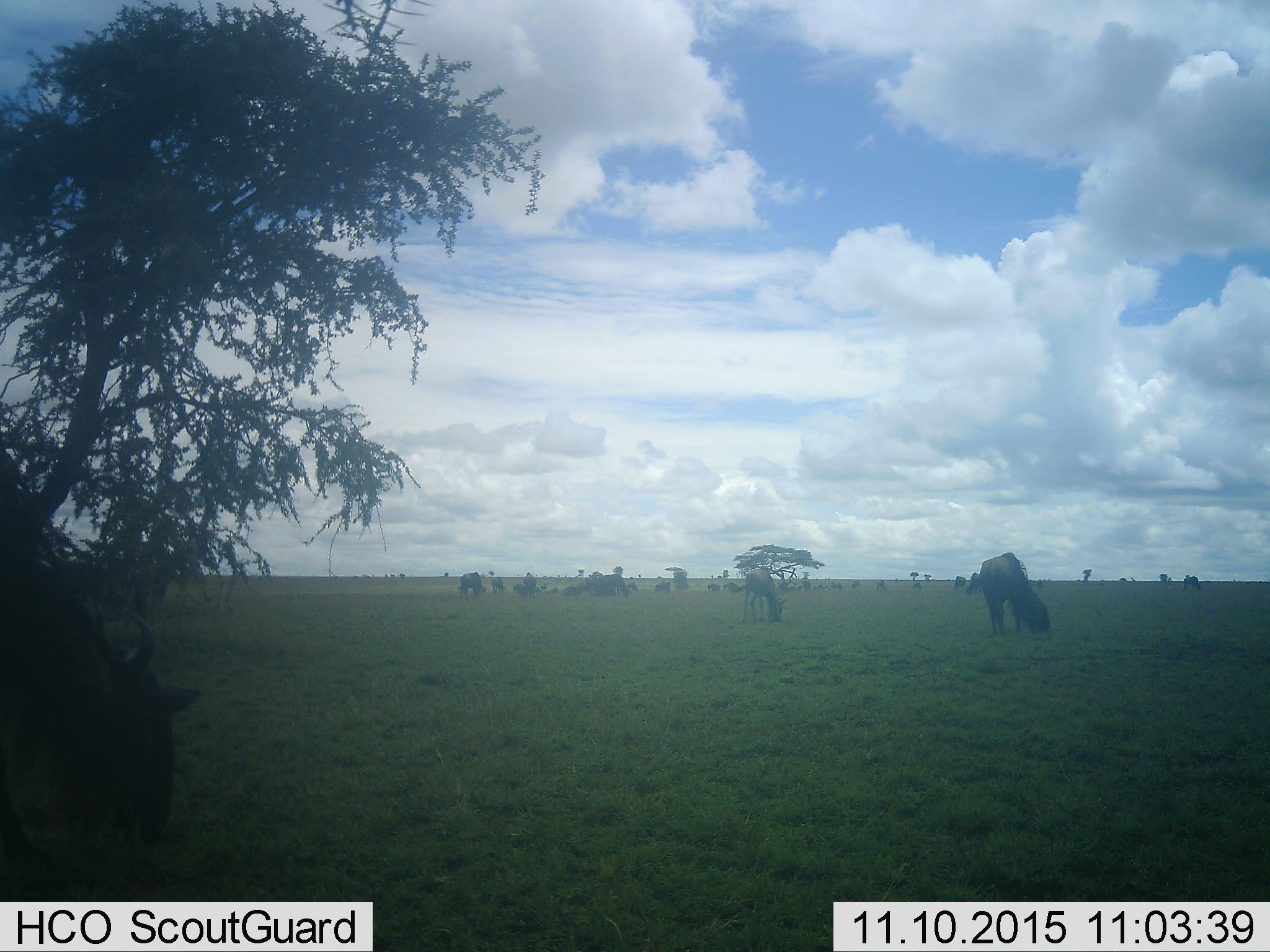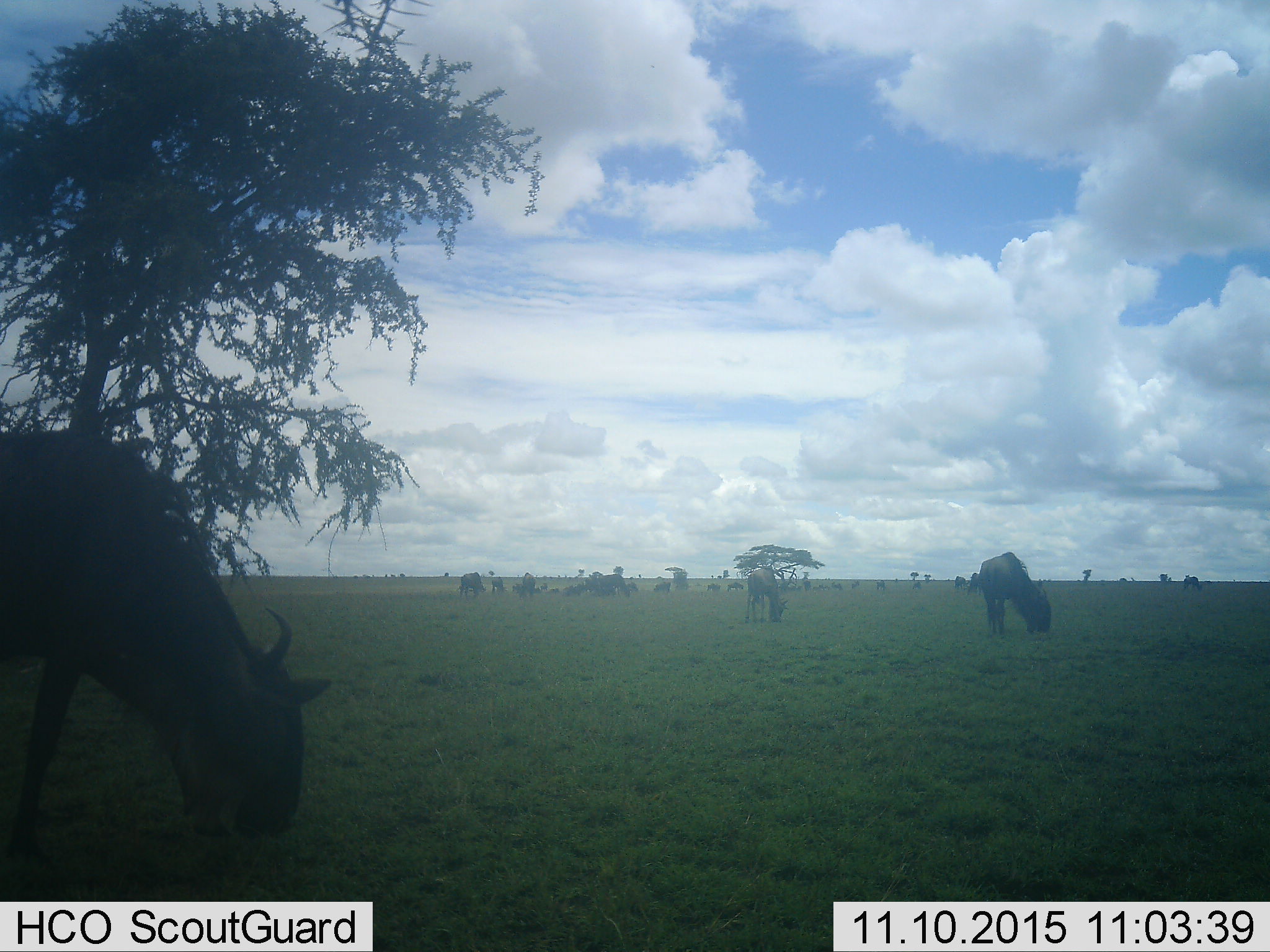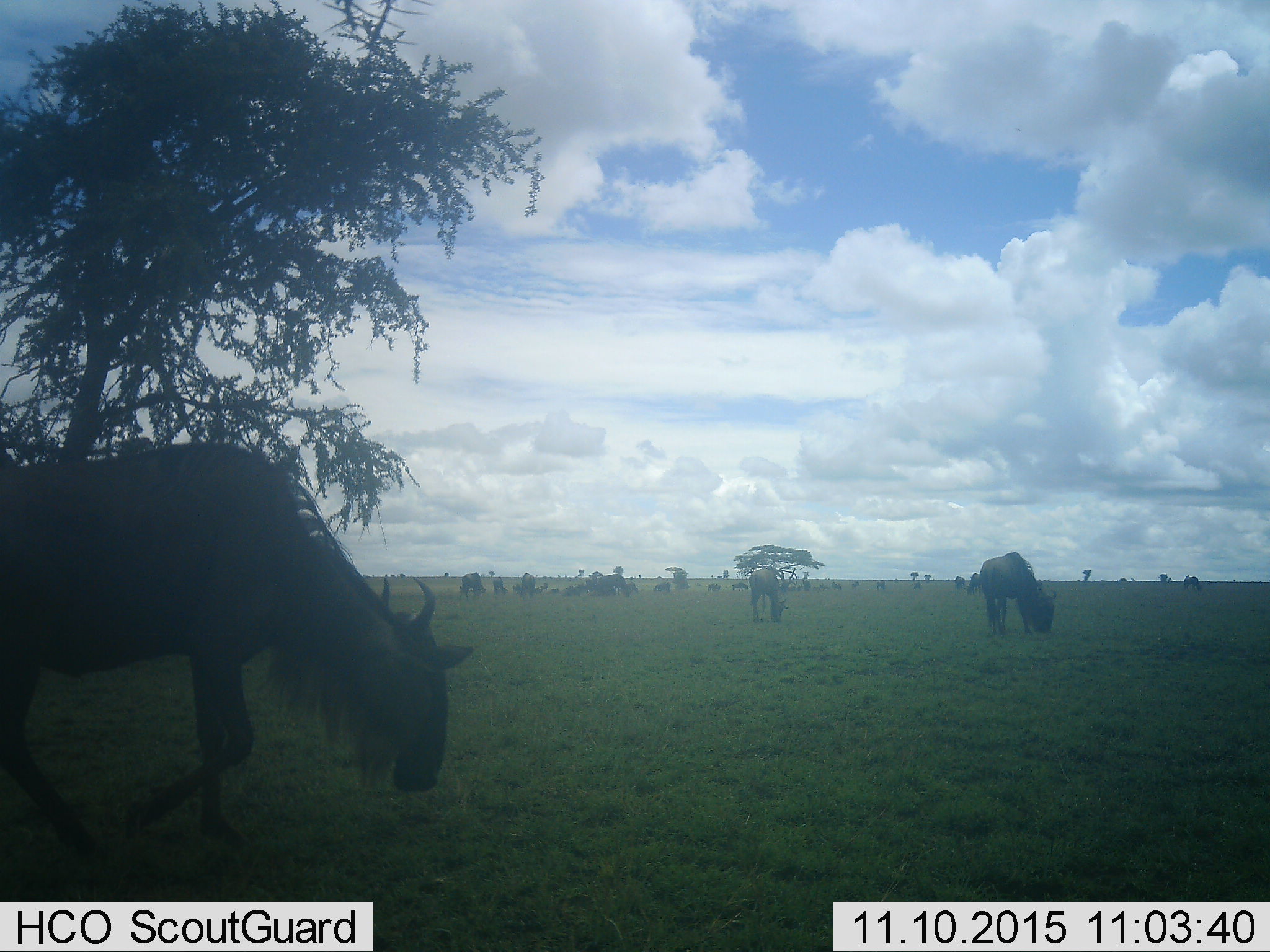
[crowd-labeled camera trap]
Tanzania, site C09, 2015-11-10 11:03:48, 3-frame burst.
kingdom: Animalia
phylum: Chordata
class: Mammalia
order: Artiodactyla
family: Bovidae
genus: Connochaetes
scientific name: Connochaetes taurinus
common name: blue wildebeest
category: wildebeest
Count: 11-50.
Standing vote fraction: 38%.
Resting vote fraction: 23%.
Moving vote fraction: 46%.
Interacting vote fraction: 0%.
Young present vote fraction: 8%.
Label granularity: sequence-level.